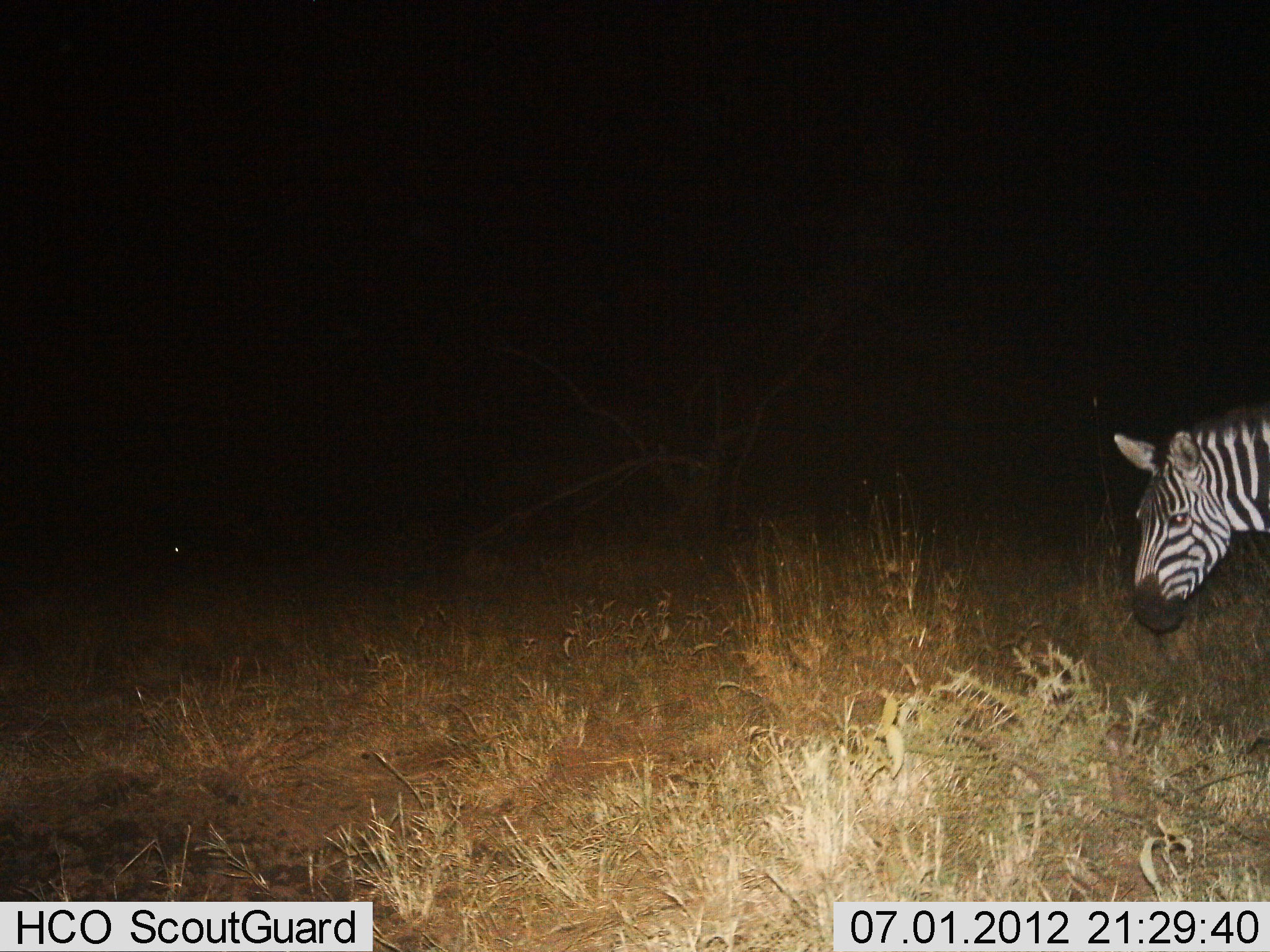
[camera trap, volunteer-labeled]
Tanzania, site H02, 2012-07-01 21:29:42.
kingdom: Animalia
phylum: Chordata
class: Mammalia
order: Perissodactyla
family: Equidae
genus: Equus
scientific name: Equus quagga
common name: plains zebra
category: zebra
Zebra (plains zebra) (Equus quagga), count 1. Behavior (volunteer vote fractions): standing 36%, resting 0%, moving 64%, interacting 0%. Young present (vote fraction): 0%. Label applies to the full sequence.